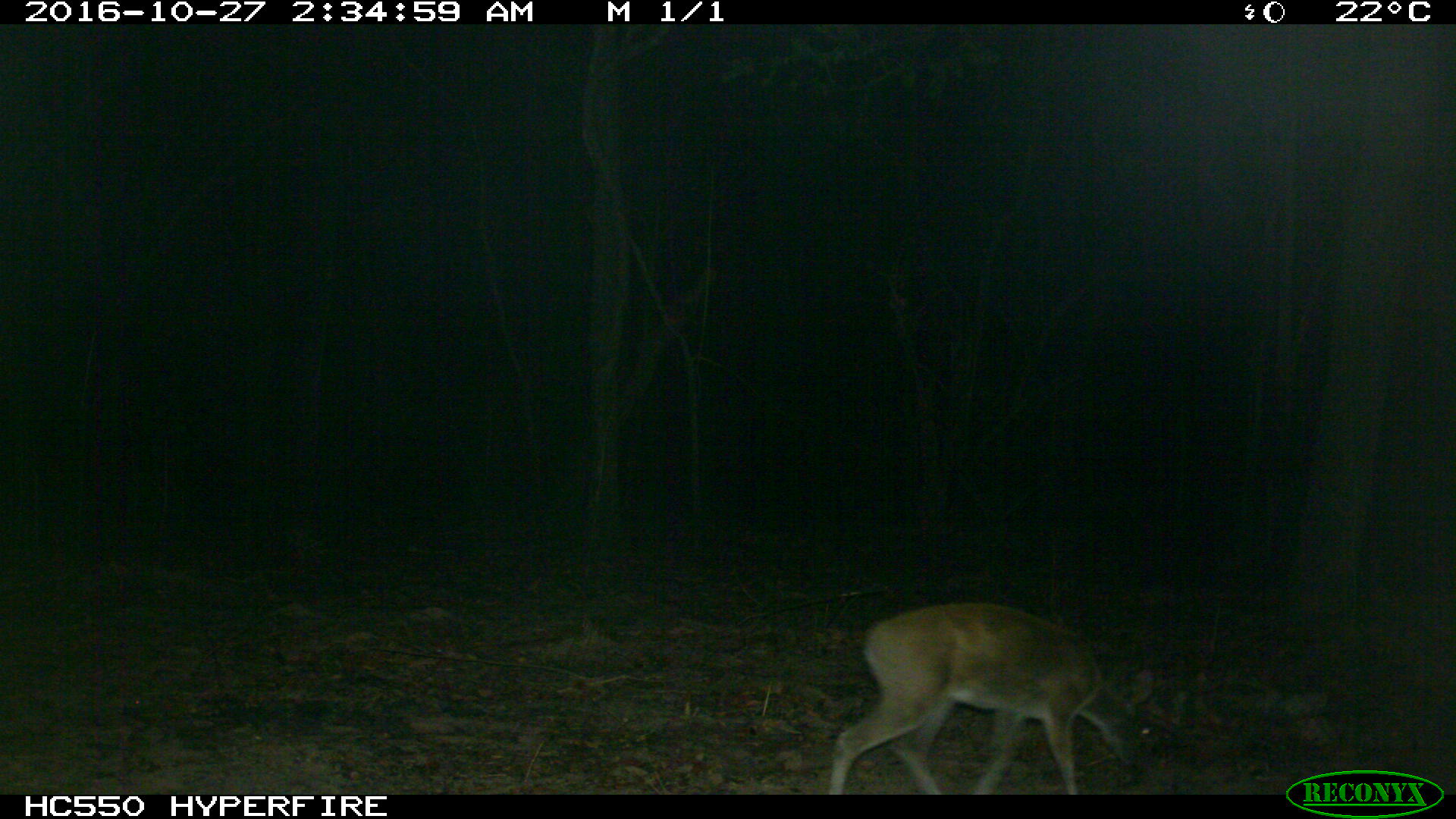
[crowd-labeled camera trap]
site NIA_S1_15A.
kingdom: Animalia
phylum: Chordata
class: Mammalia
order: Artiodactyla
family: Bovidae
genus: Sylvicapra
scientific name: Sylvicapra grimmia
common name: common duiker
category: duikercommongrey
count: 1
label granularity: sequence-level